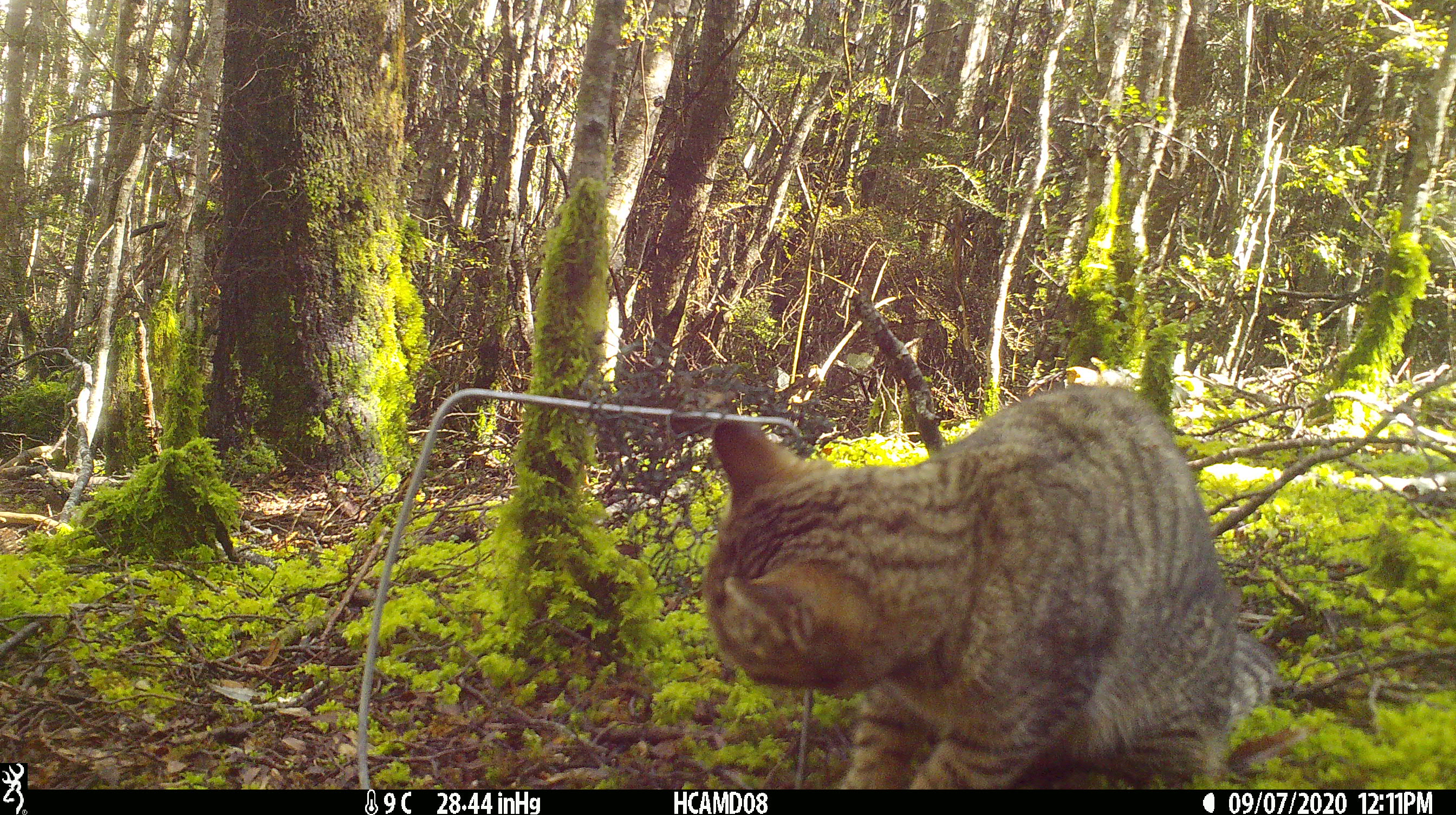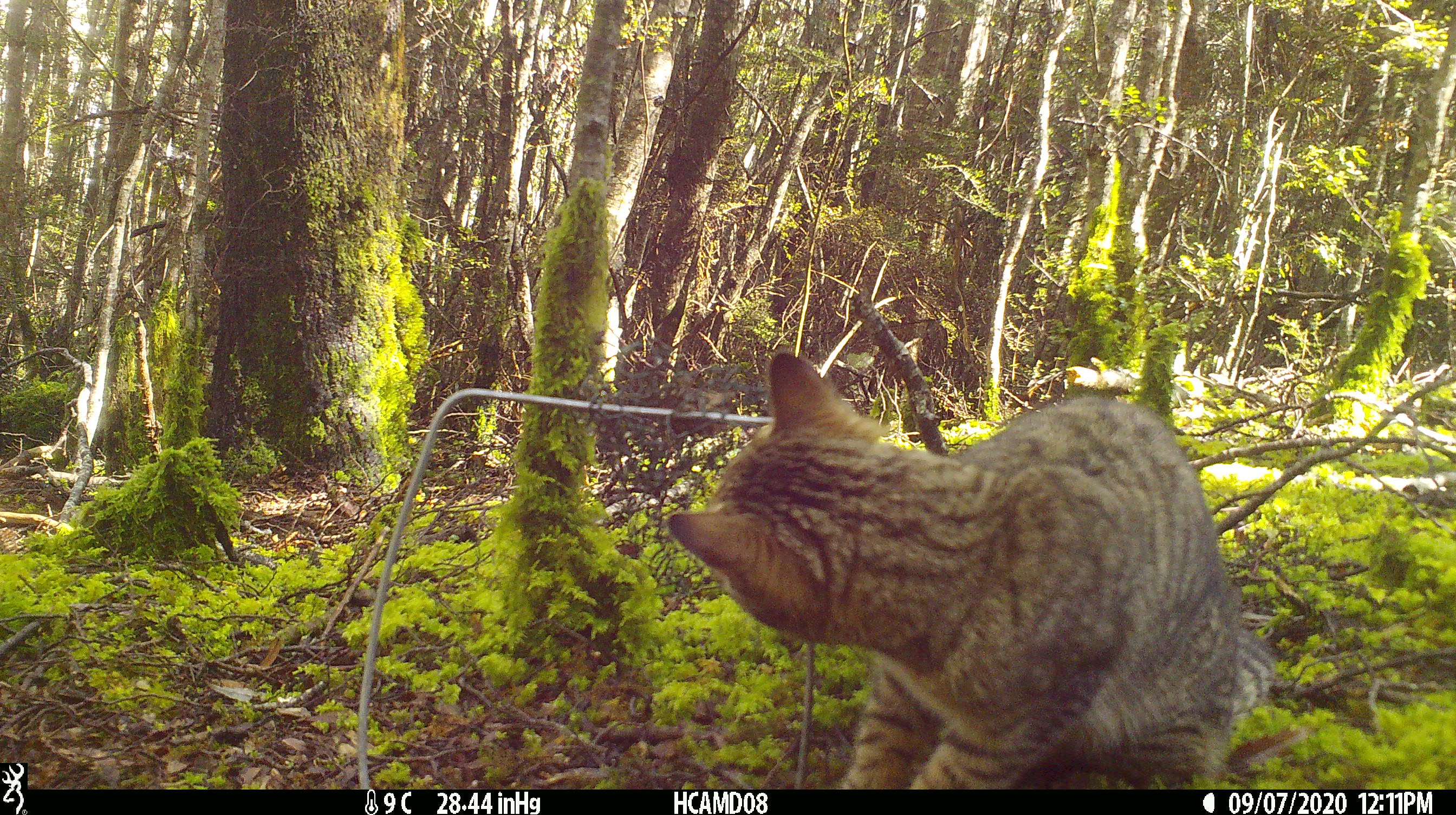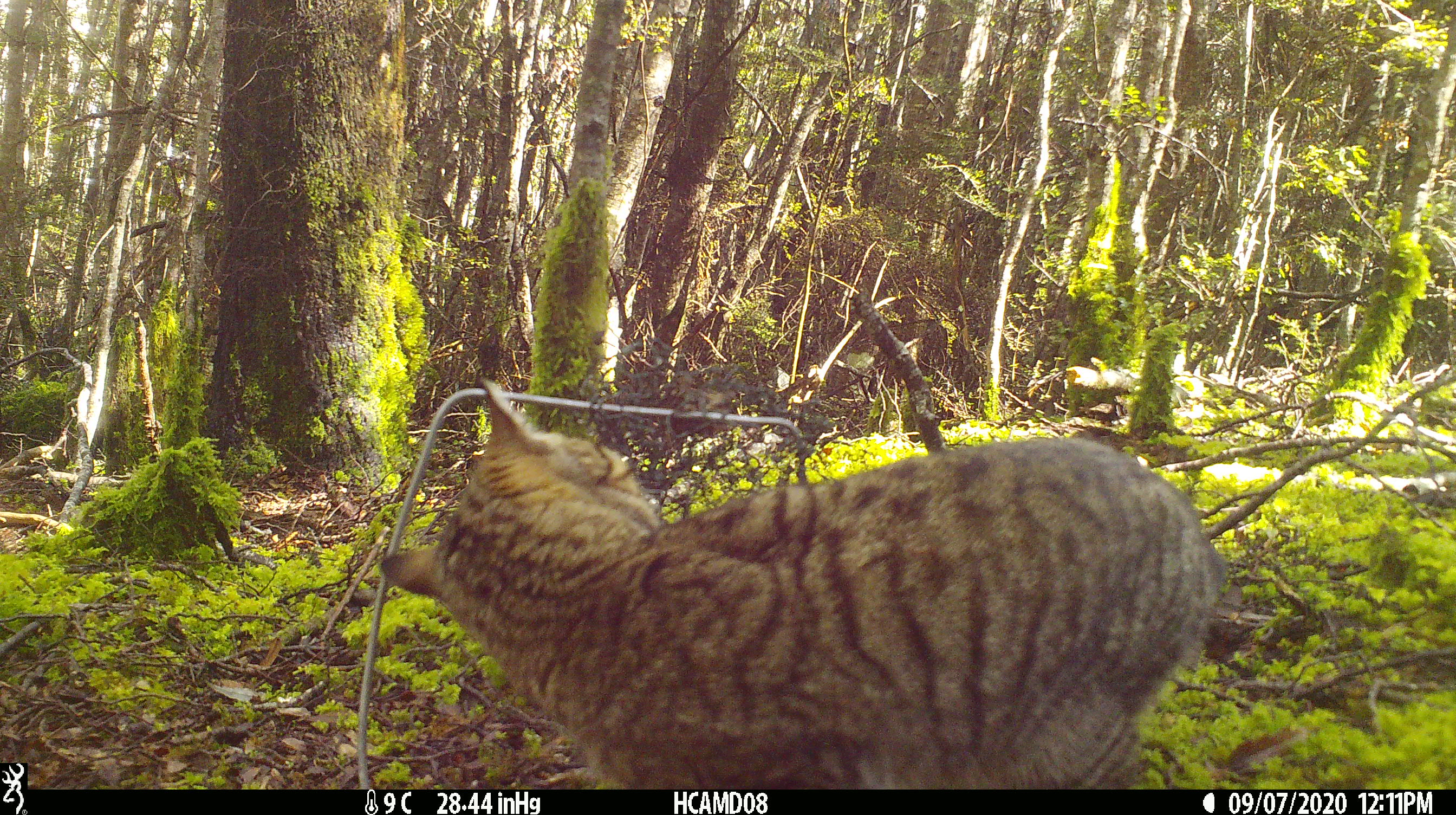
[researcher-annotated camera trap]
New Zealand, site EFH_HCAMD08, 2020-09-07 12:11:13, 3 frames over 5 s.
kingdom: Animalia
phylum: Chordata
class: Mammalia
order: Carnivora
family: Felidae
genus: Felis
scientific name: Felis catus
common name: domestic cat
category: cat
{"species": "cat (domestic cat) (Felis catus)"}